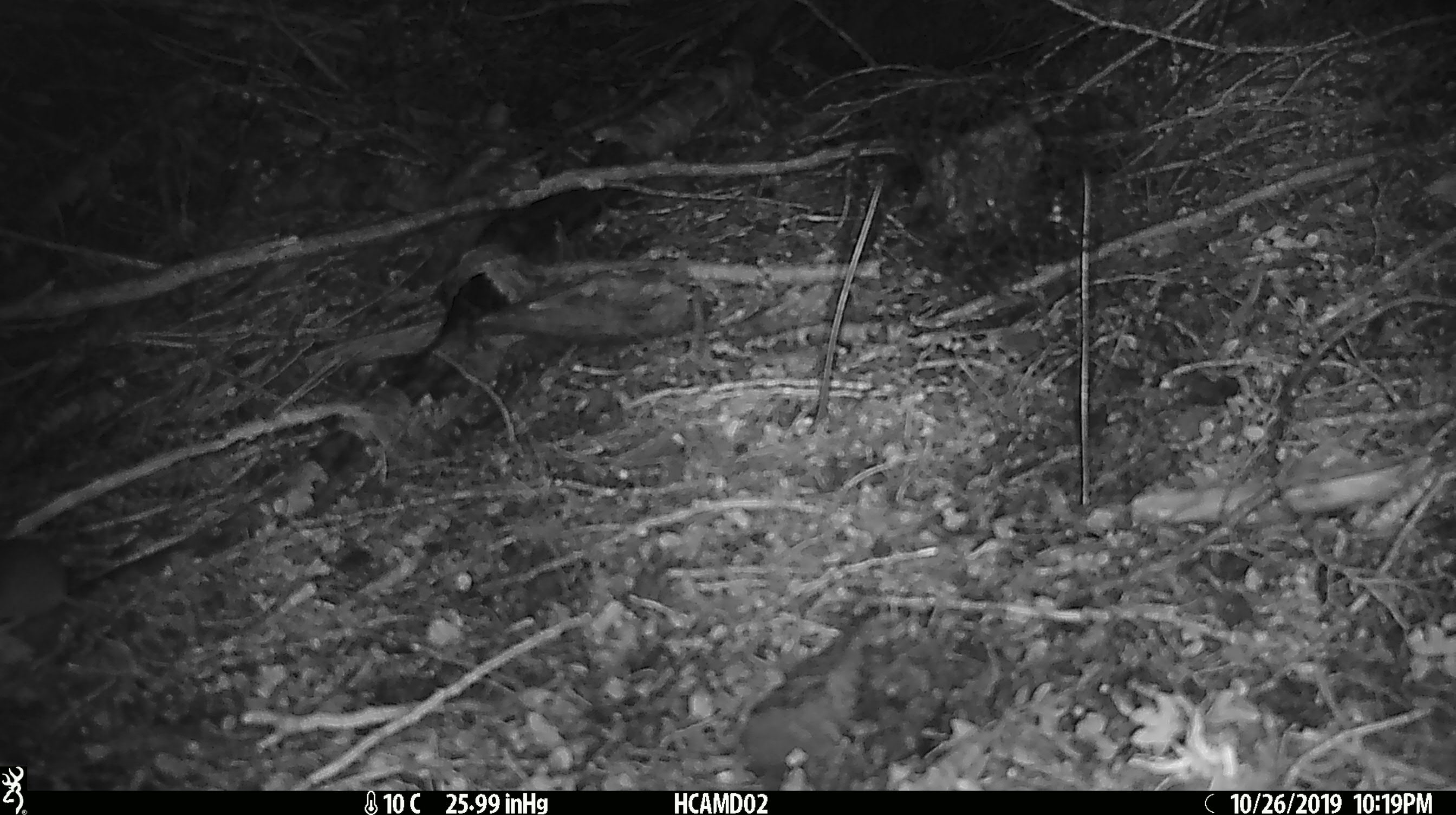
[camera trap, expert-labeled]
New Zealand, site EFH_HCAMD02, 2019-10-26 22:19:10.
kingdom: Animalia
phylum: Chordata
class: Mammalia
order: Rodentia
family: Muridae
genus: Mus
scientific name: Mus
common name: mouse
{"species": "mouse (Mus)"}